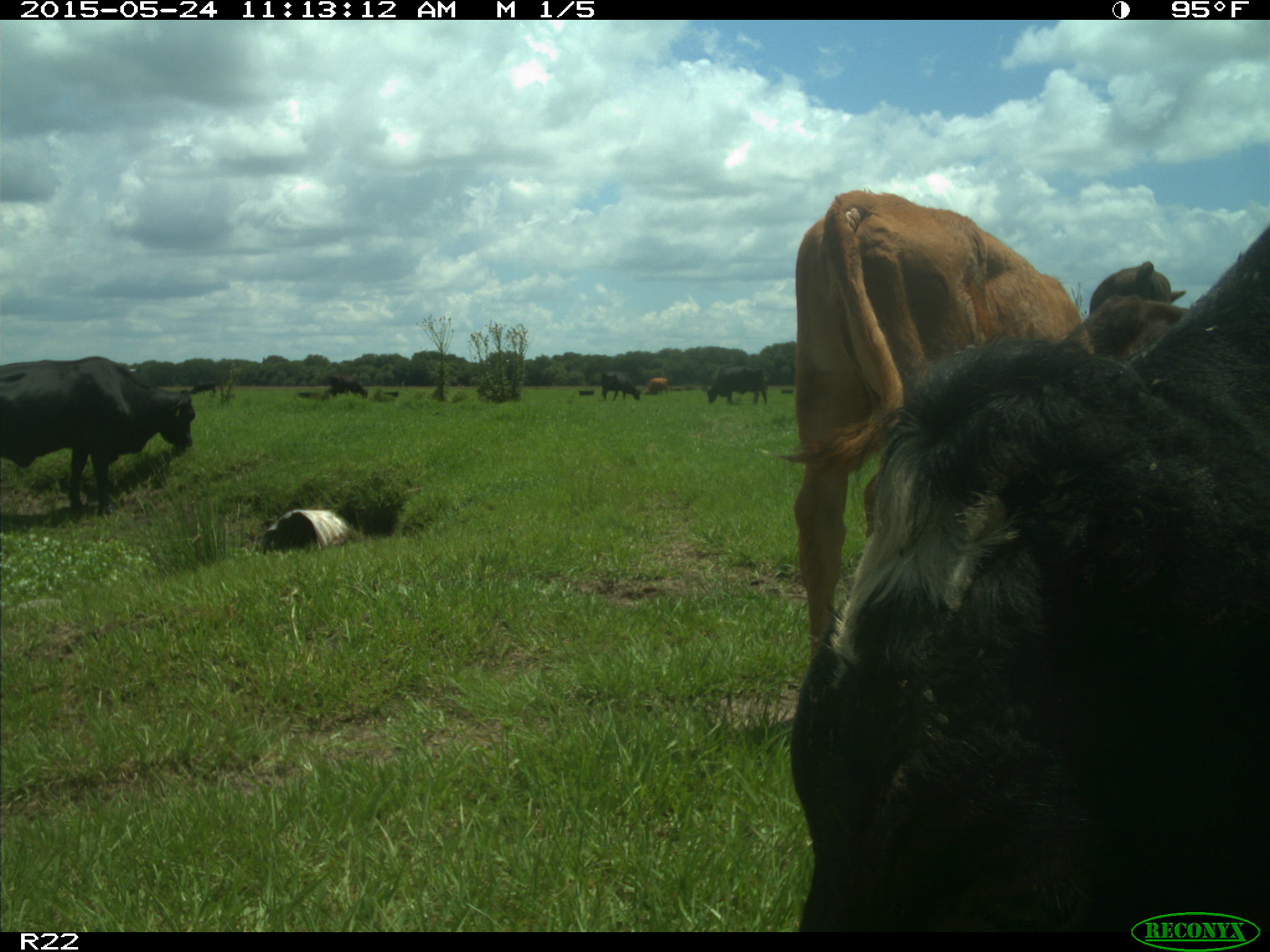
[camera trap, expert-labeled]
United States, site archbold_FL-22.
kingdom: Animalia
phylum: Chordata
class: Mammalia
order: Artiodactyla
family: Bovidae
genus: Bos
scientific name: Bos taurus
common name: domestic cow